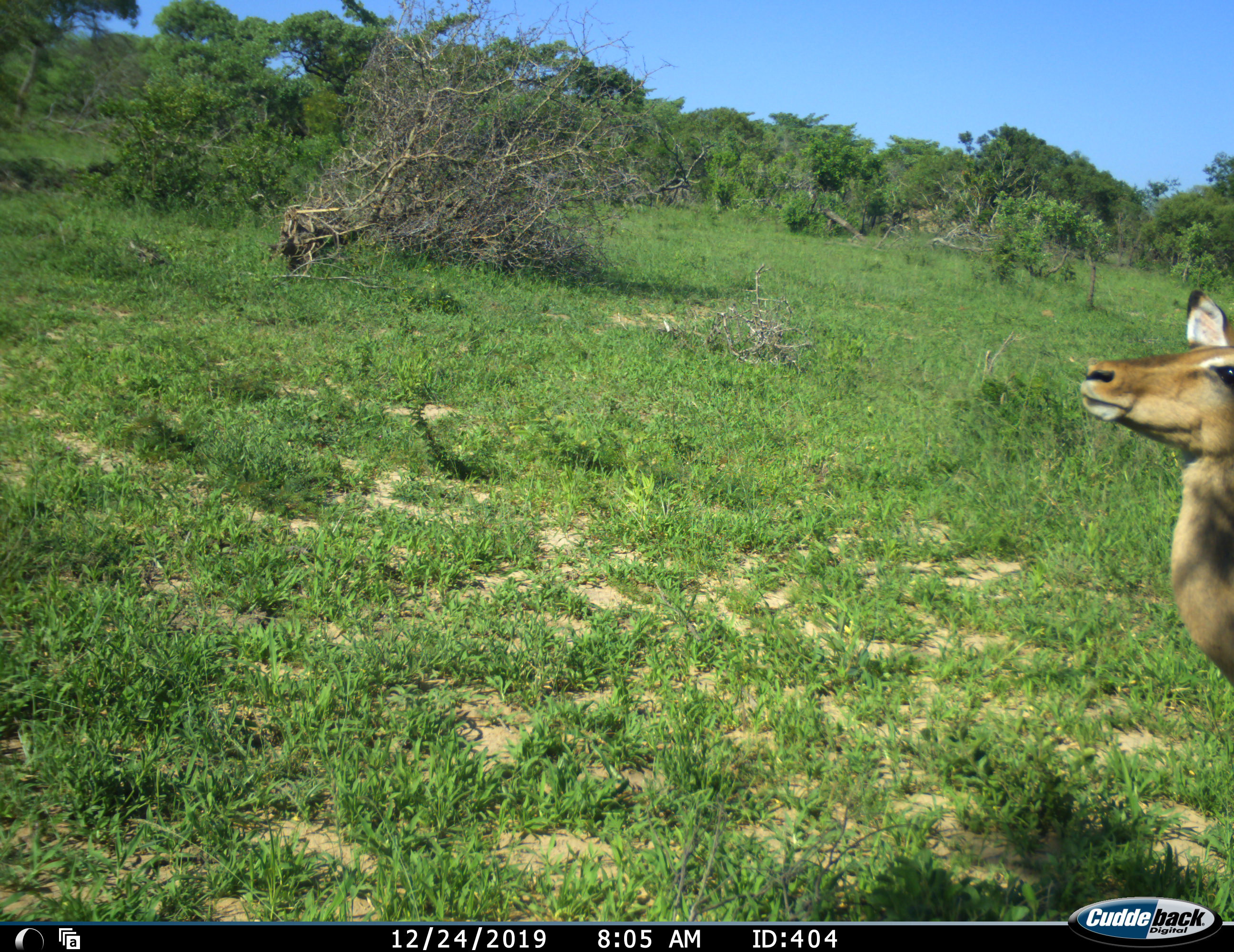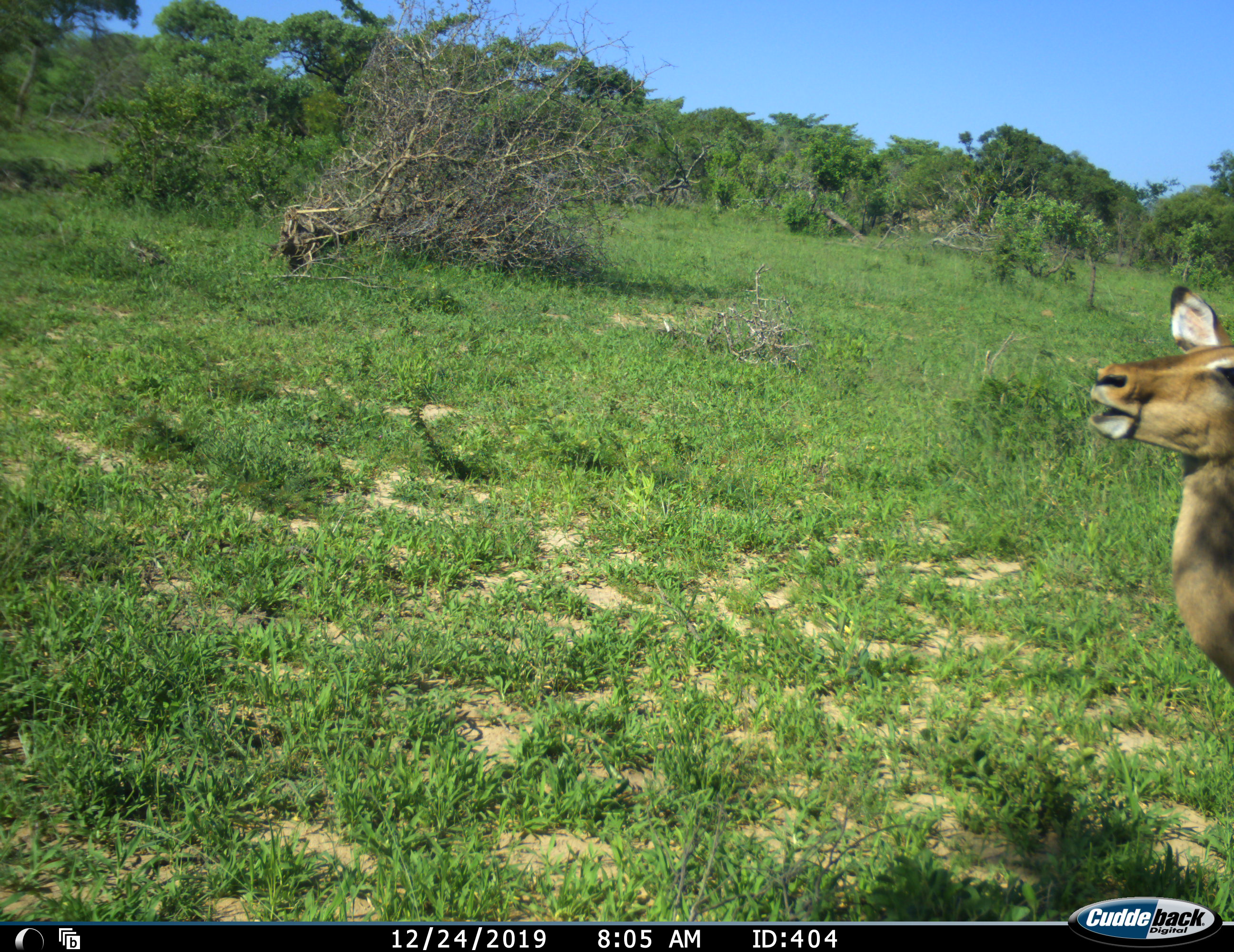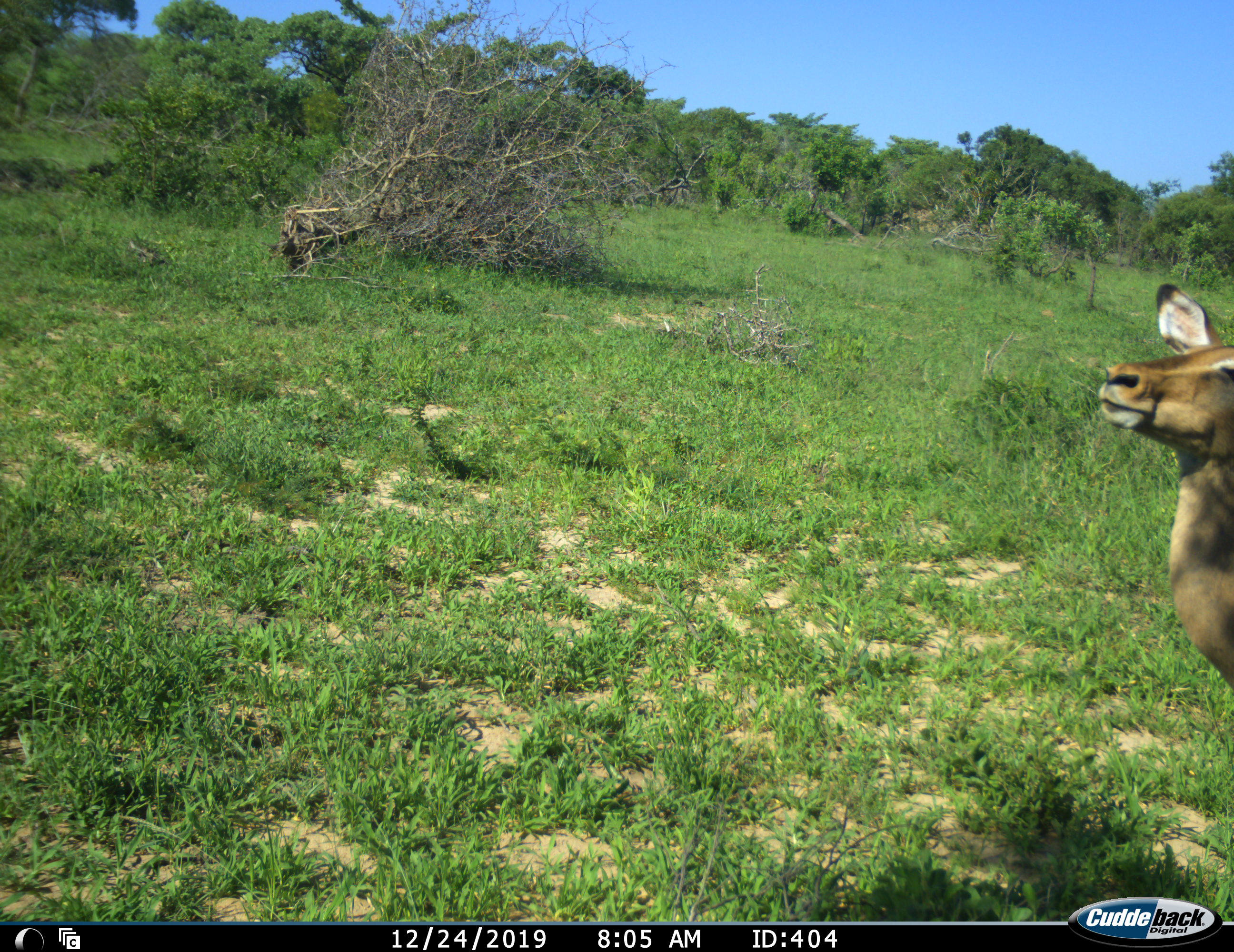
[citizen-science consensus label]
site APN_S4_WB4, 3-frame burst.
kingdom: Animalia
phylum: Chordata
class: Mammalia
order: Artiodactyla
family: Bovidae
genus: Aepyceros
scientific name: Aepyceros melampus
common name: impala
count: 1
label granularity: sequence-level